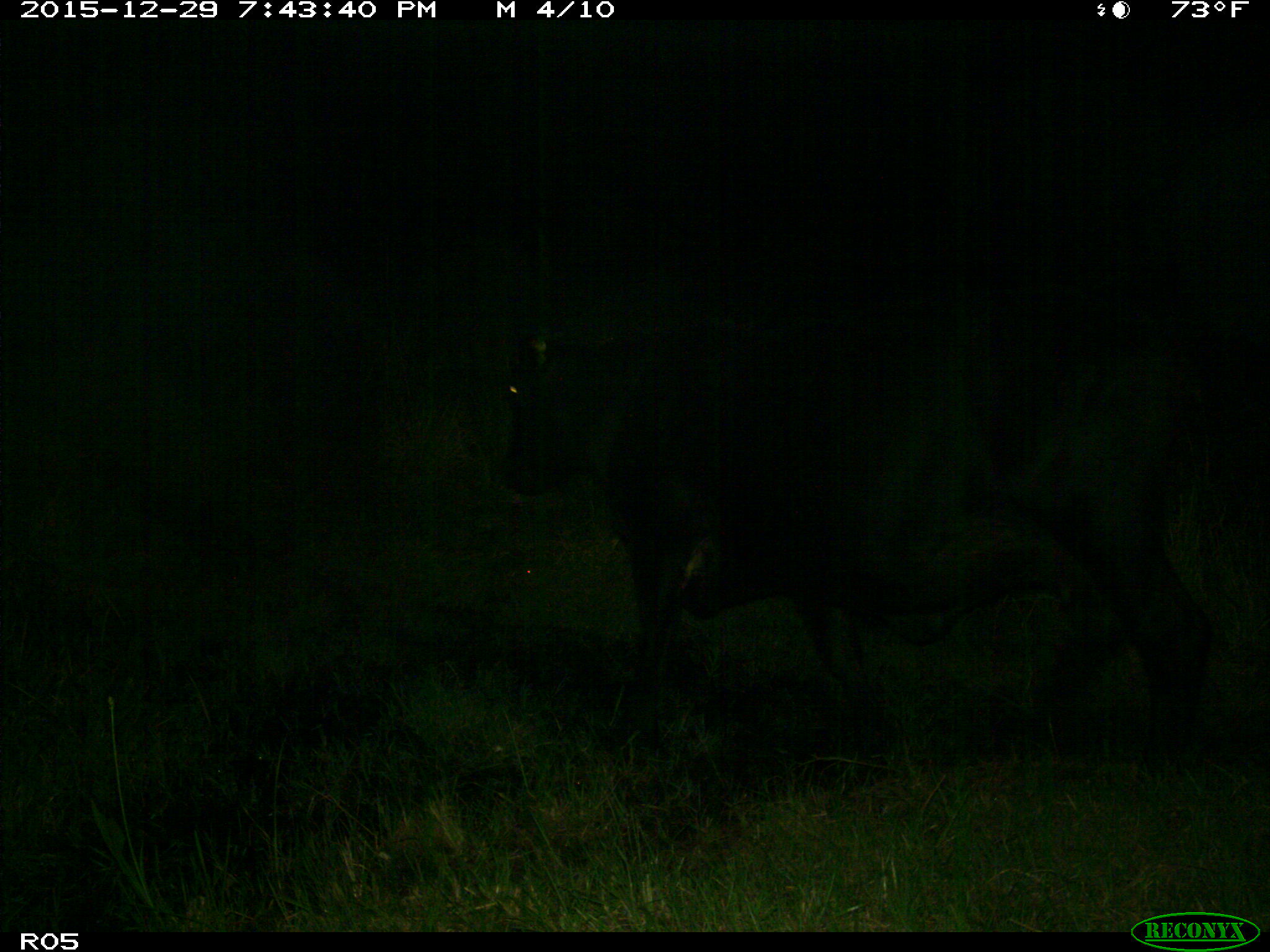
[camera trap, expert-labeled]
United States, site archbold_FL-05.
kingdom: Animalia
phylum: Chordata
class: Mammalia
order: Artiodactyla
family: Bovidae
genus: Bos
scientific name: Bos taurus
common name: domestic cow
Bos taurus (domestic cow).